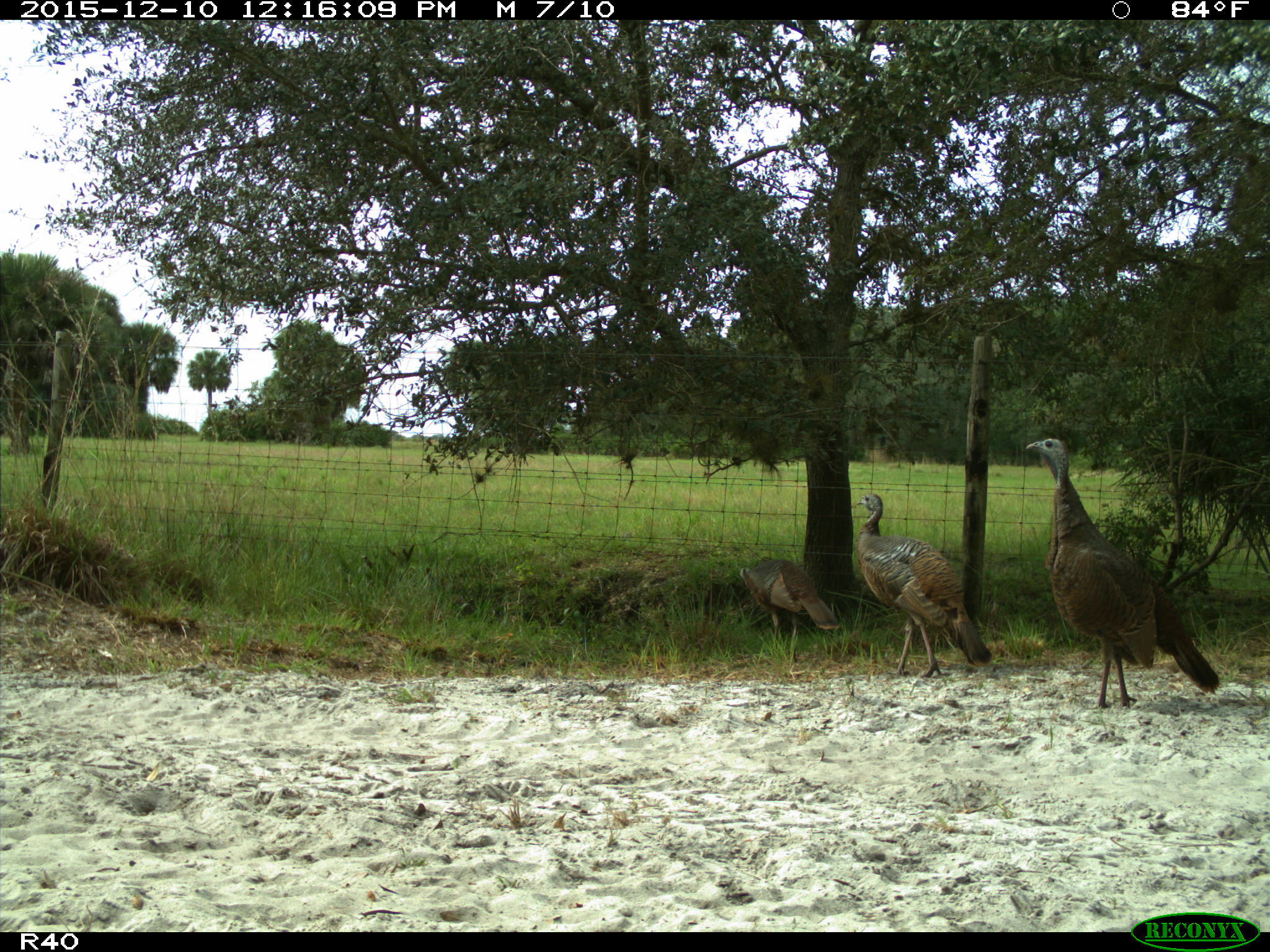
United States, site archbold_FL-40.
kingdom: Animalia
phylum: Chordata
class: Aves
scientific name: Aves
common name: birds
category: unidentified bird